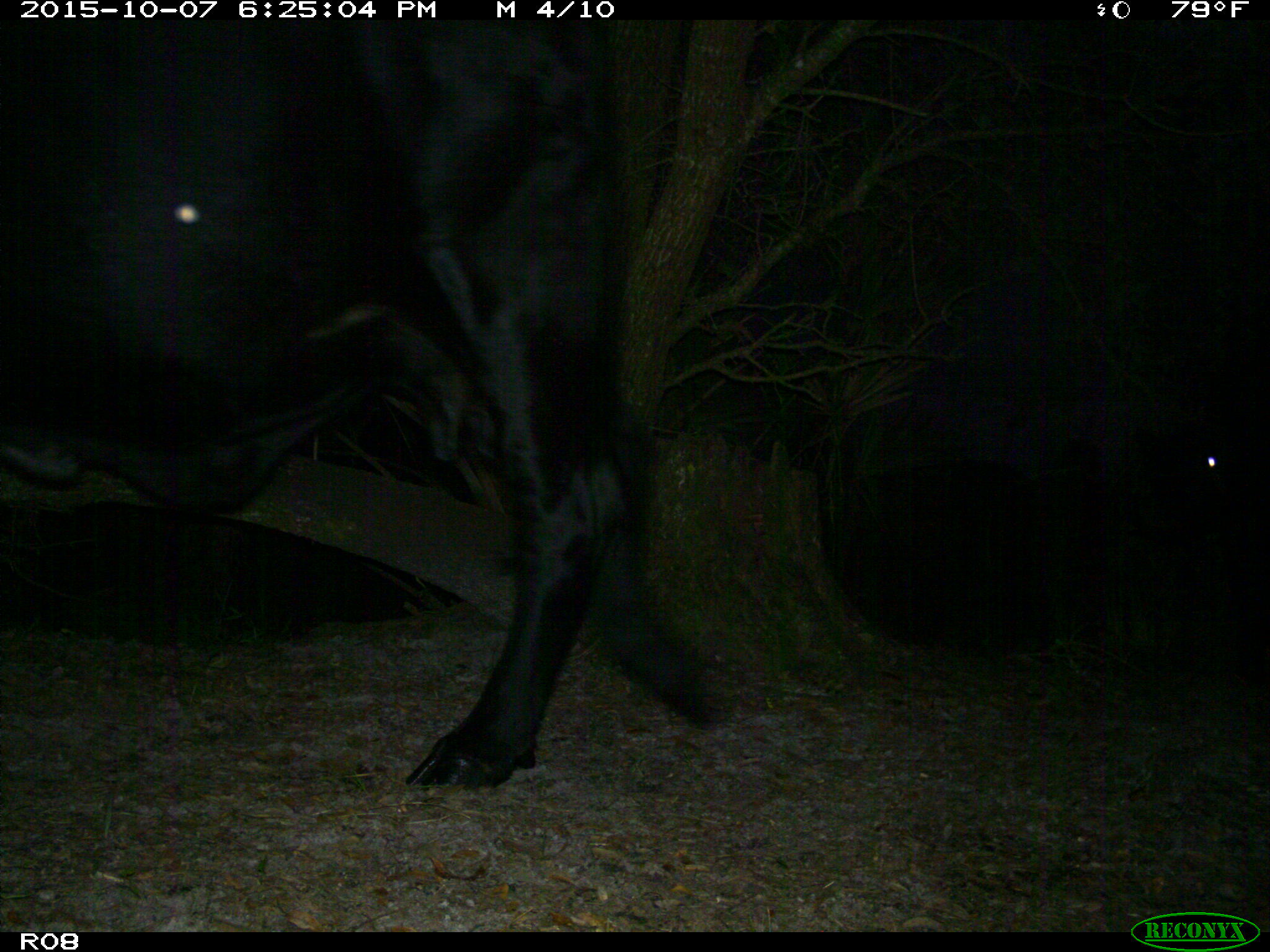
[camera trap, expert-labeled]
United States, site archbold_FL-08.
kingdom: Animalia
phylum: Chordata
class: Mammalia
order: Artiodactyla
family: Bovidae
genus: Bos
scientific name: Bos taurus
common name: domestic cow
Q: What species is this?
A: Bos taurus (domestic cow).